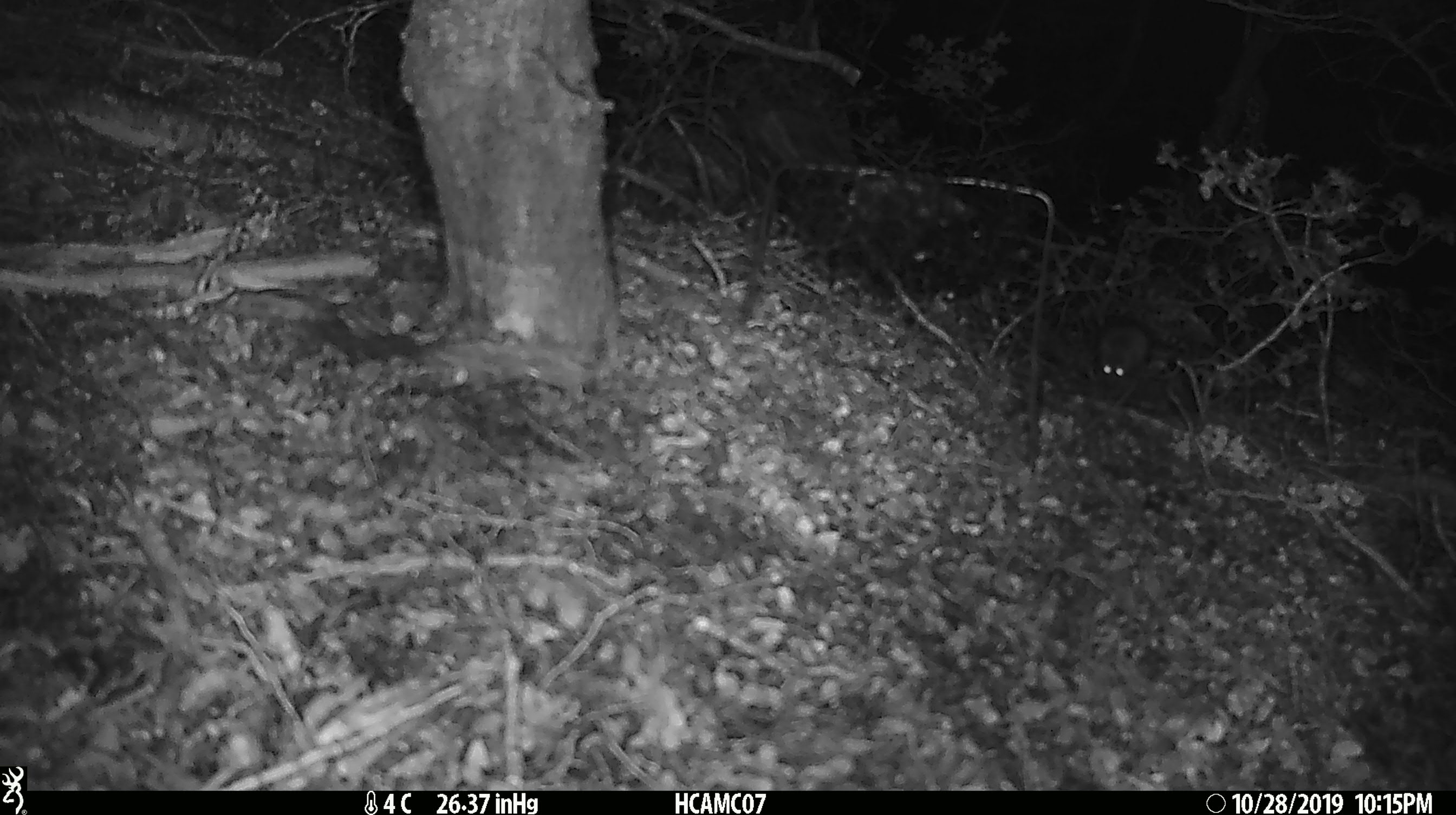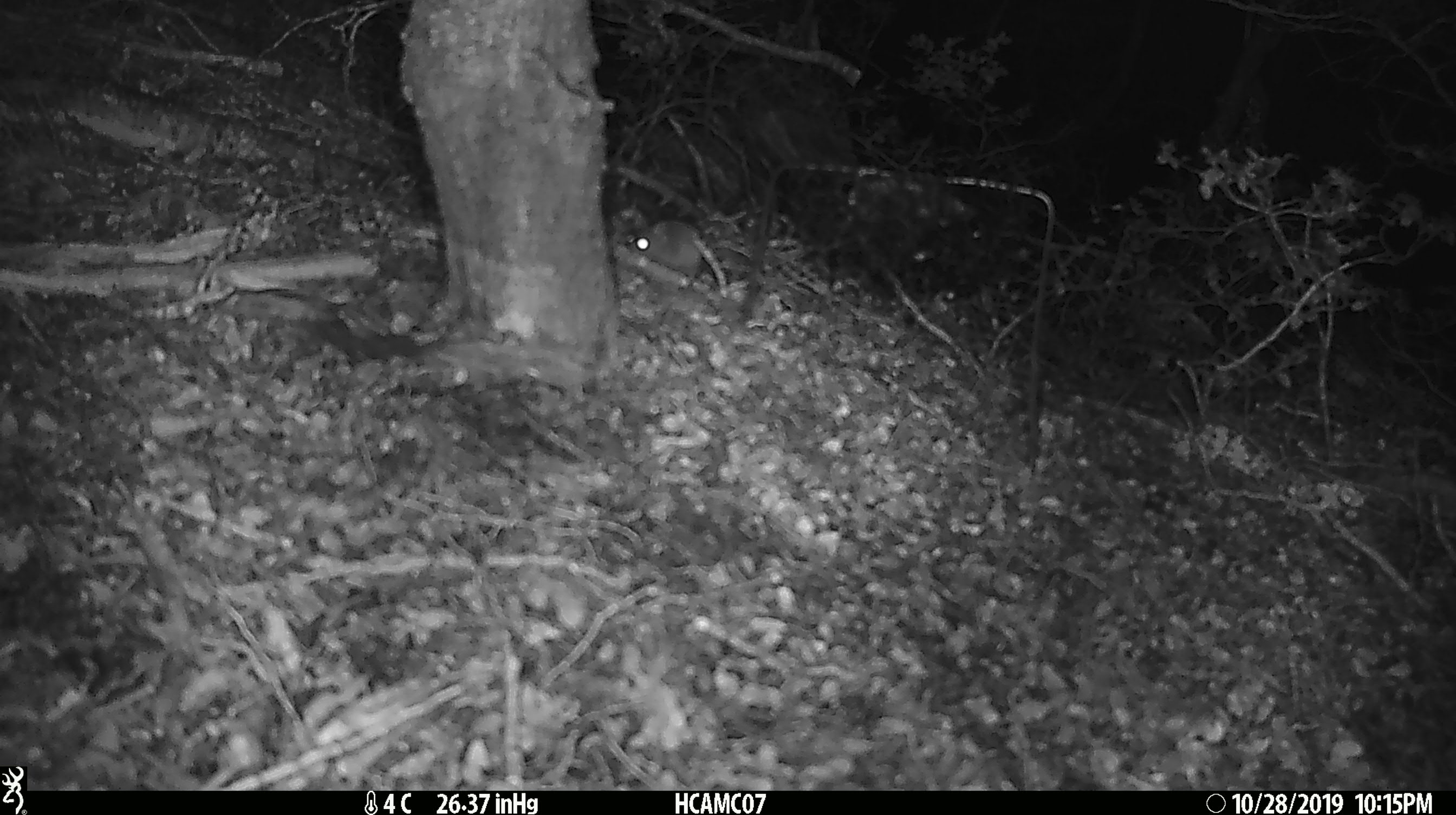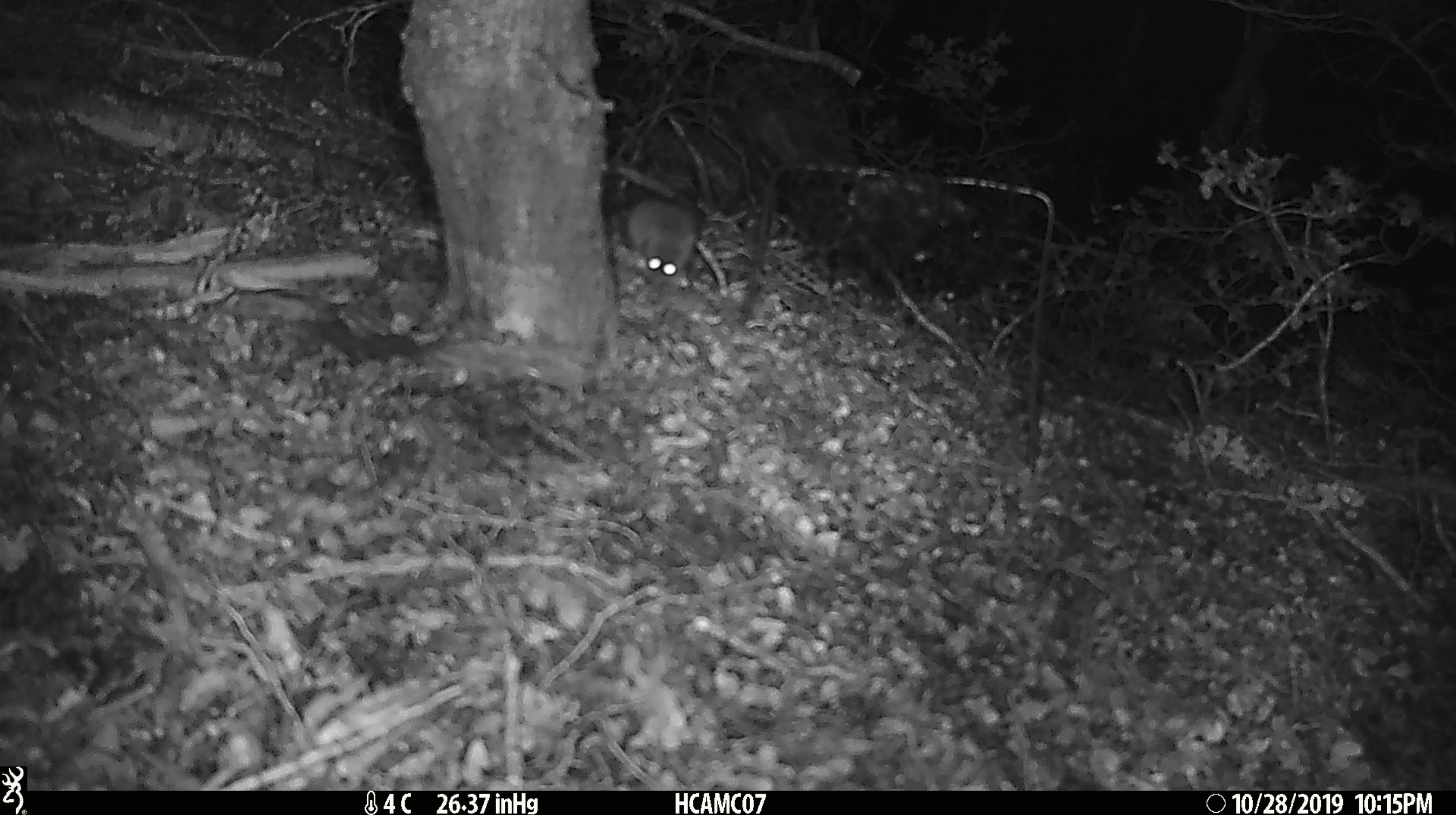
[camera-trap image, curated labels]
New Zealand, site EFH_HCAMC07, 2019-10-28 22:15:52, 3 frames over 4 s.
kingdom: Animalia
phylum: Chordata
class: Mammalia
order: Rodentia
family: Muridae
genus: Mus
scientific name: Mus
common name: mouse